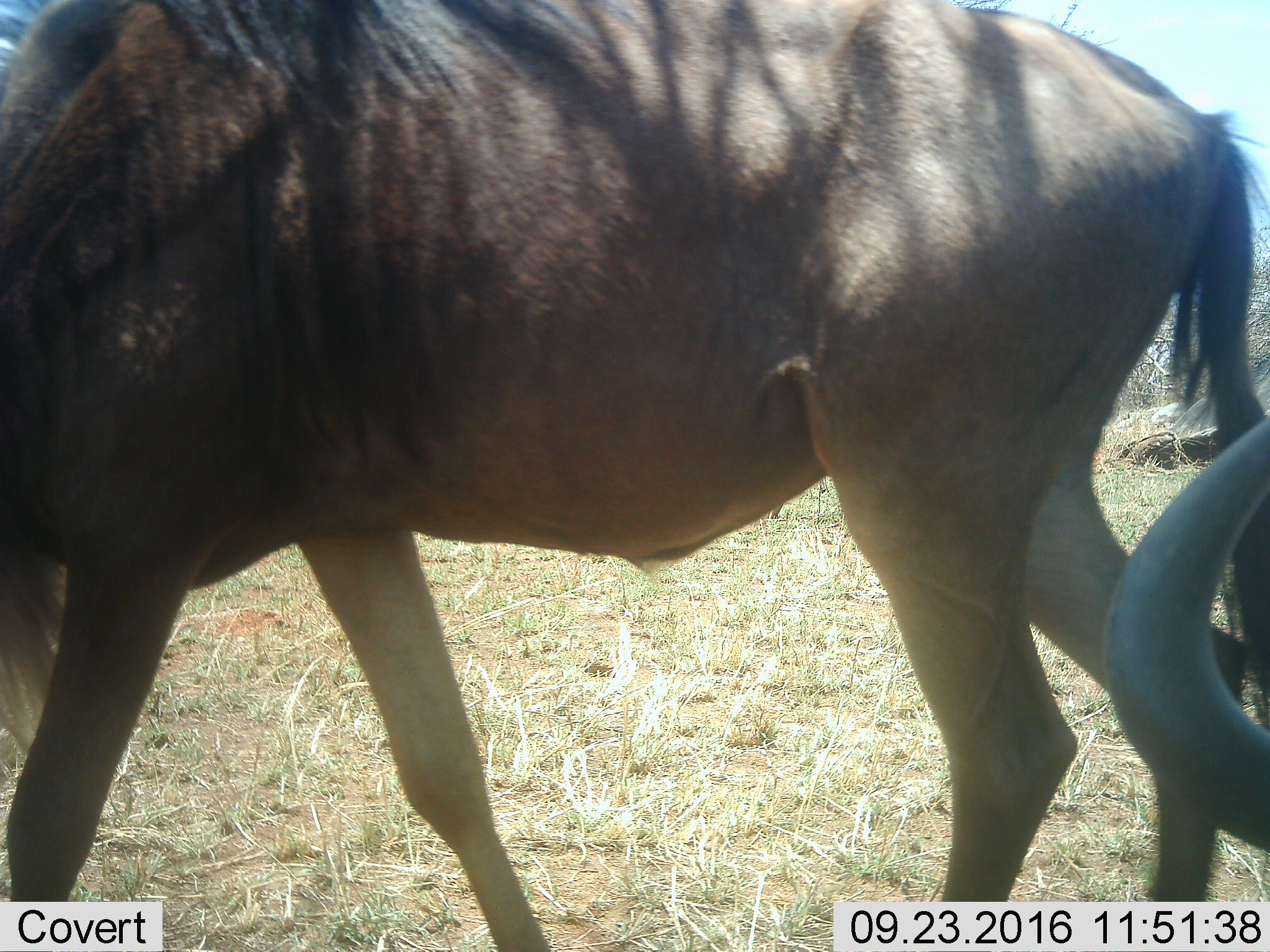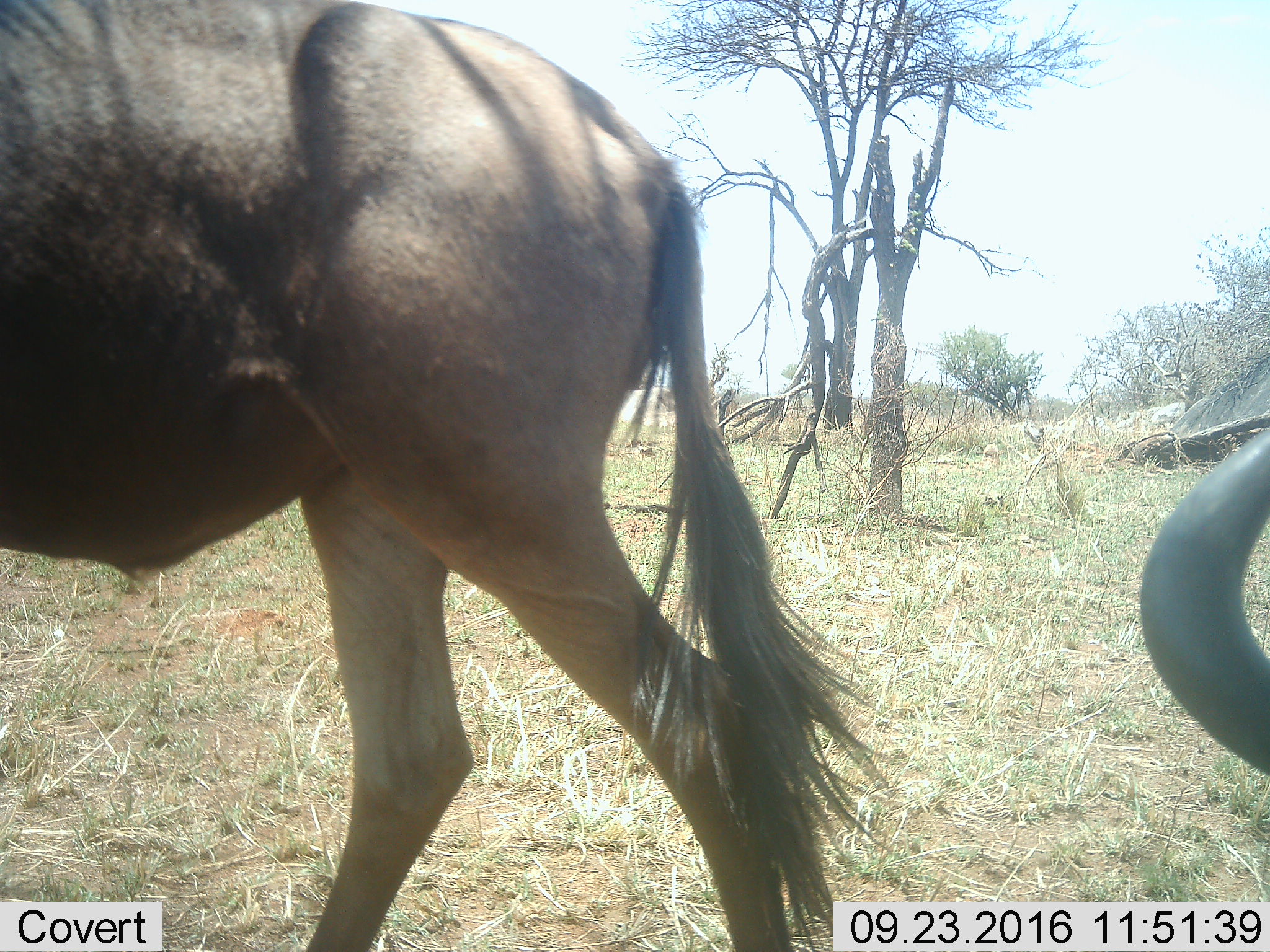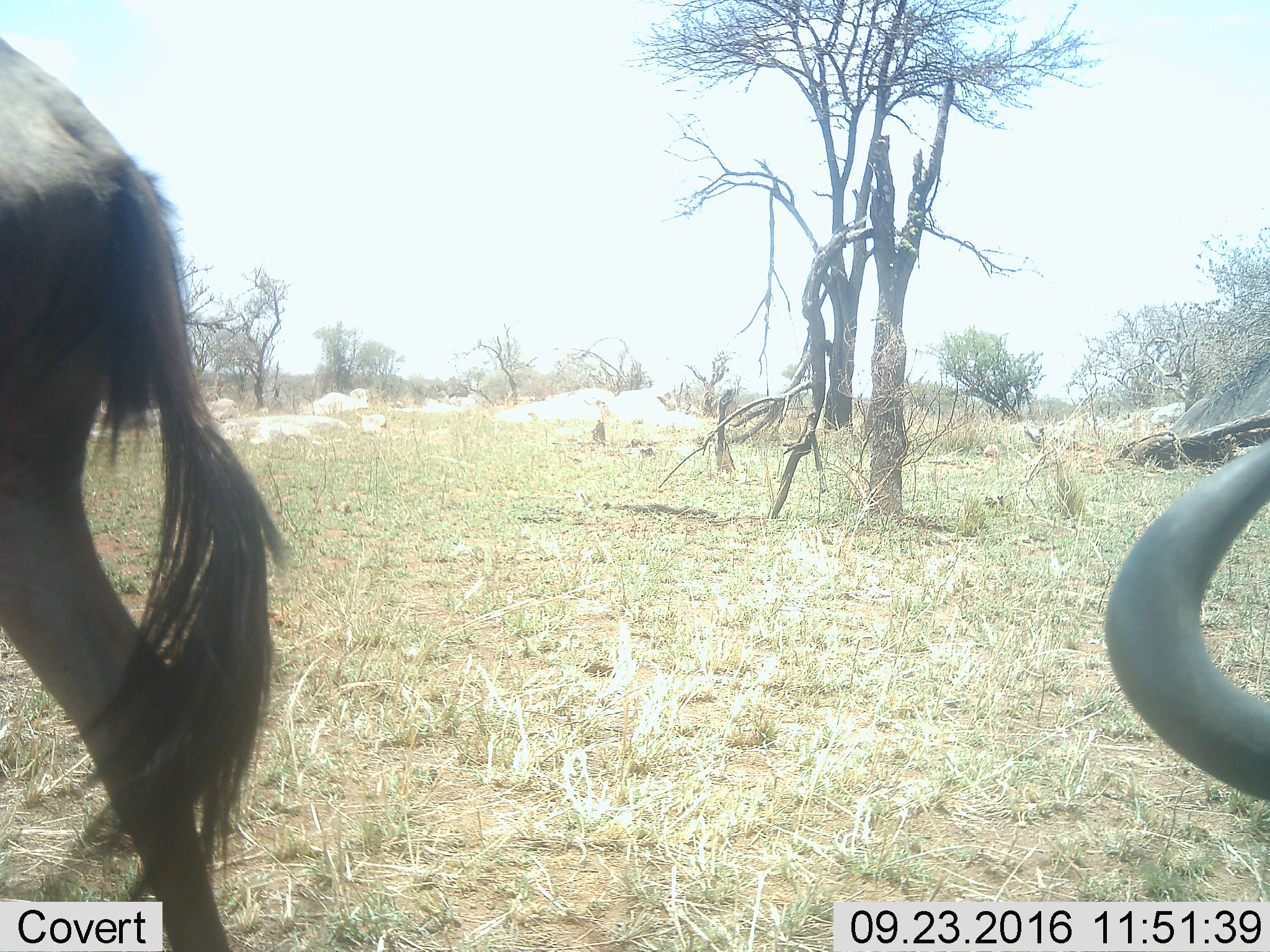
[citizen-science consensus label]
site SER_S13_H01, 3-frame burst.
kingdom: Animalia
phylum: Chordata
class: Mammalia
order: Artiodactyla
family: Bovidae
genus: Connochaetes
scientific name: Connochaetes taurinus taurinus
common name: blue wildebeest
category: wildebeestblue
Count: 2.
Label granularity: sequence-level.